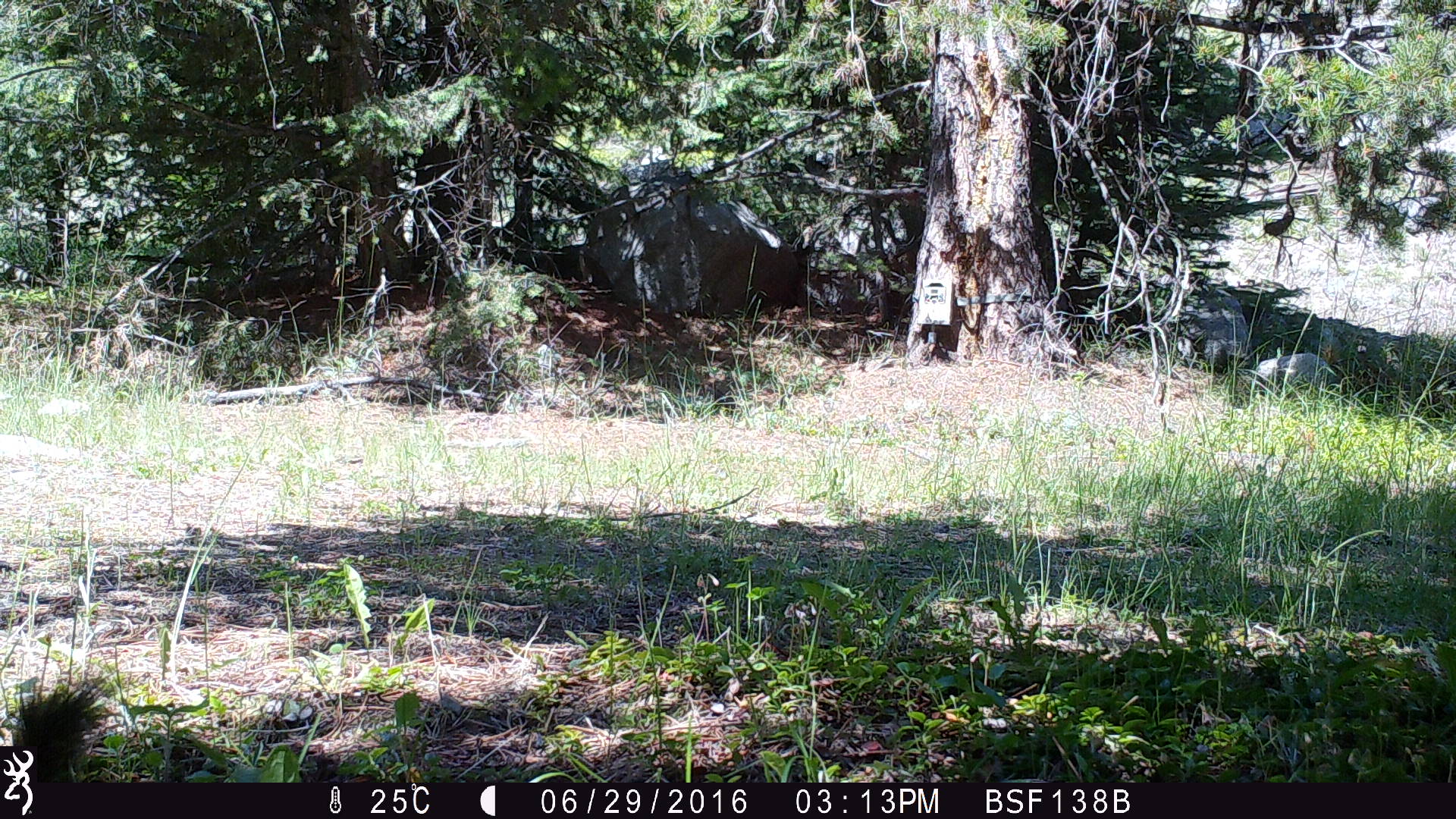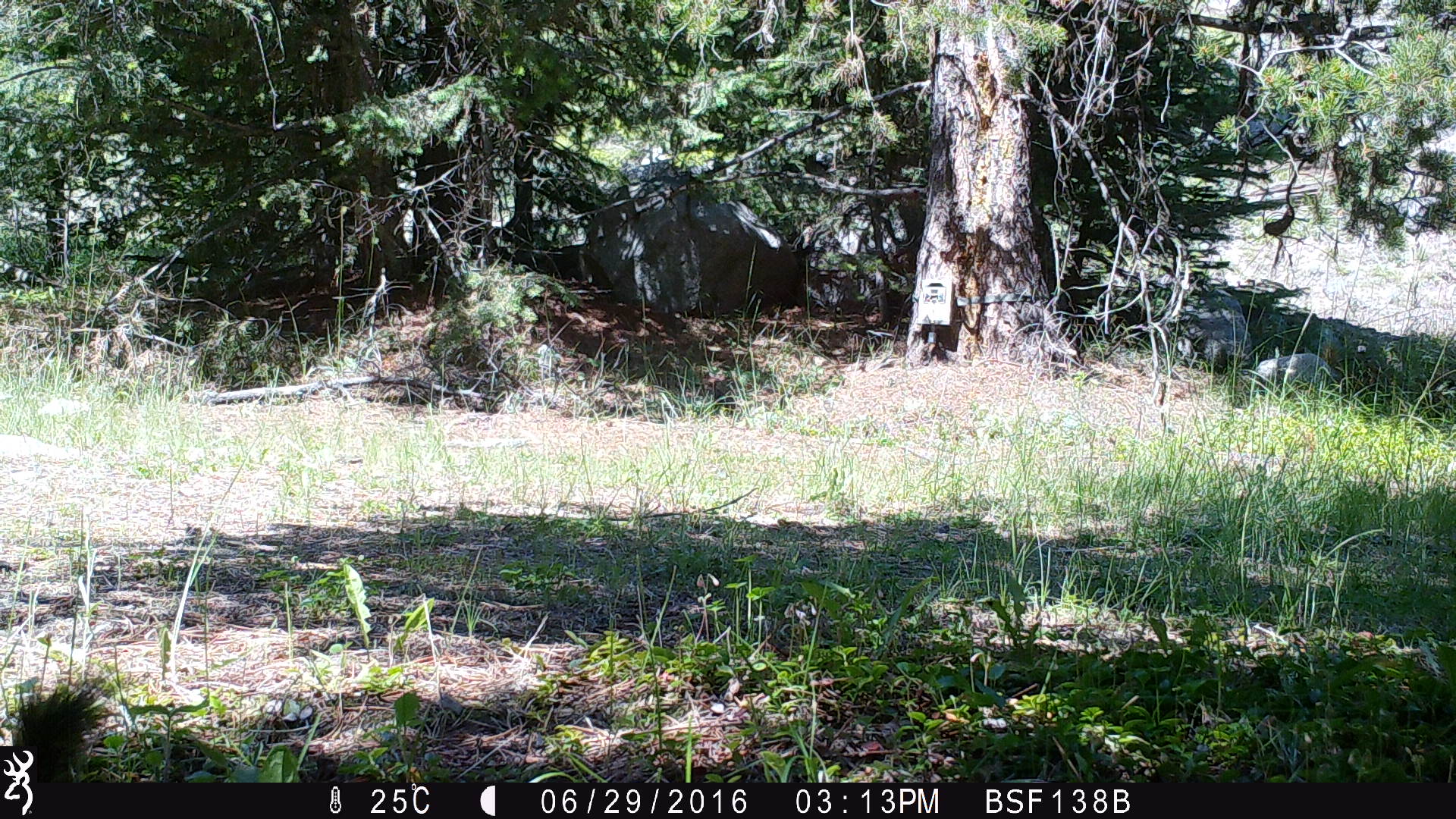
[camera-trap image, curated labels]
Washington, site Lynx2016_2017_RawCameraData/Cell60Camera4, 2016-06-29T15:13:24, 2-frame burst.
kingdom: Animalia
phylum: Chordata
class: Mammalia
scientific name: Mammalia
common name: small mammal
Small mammal (Mammalia). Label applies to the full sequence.